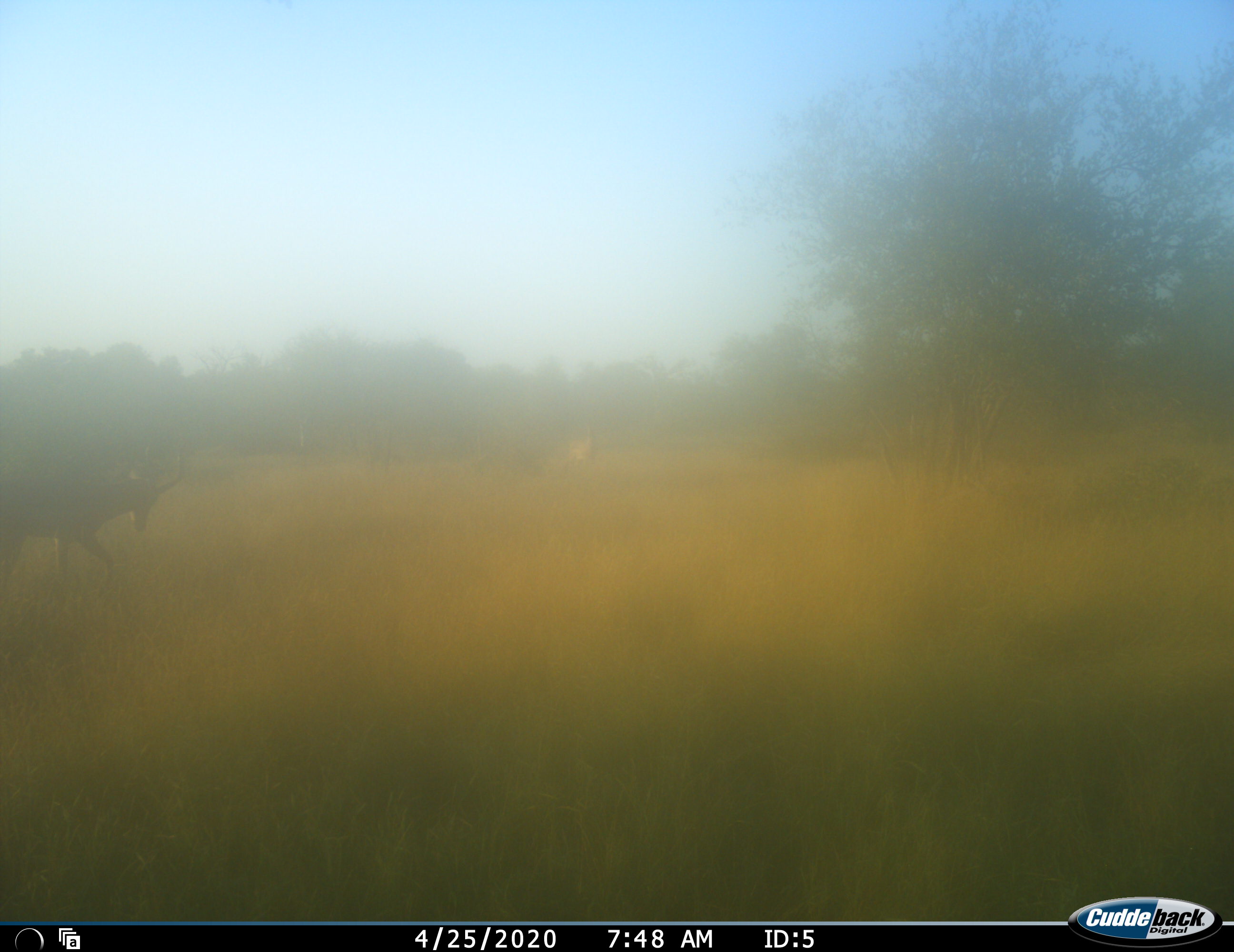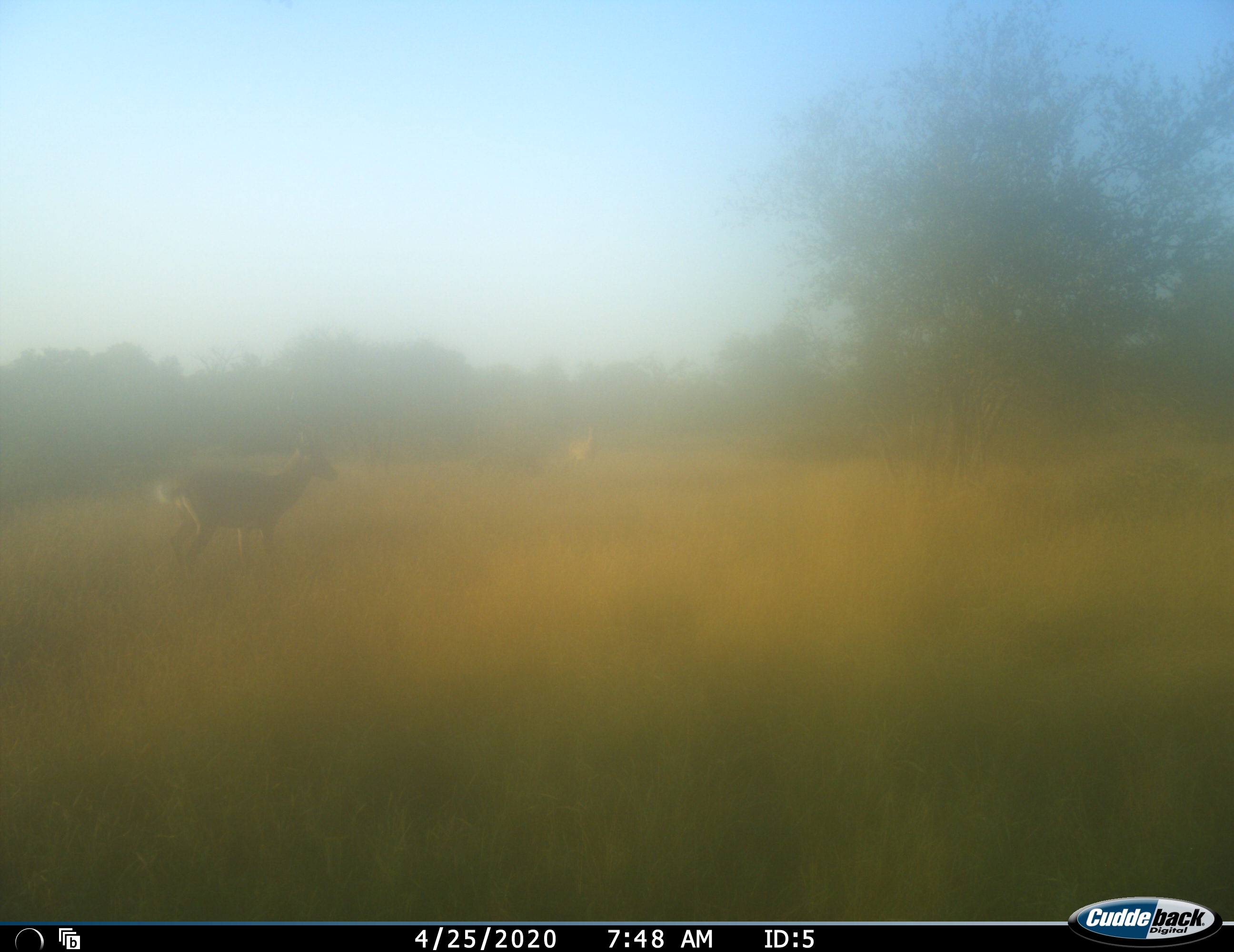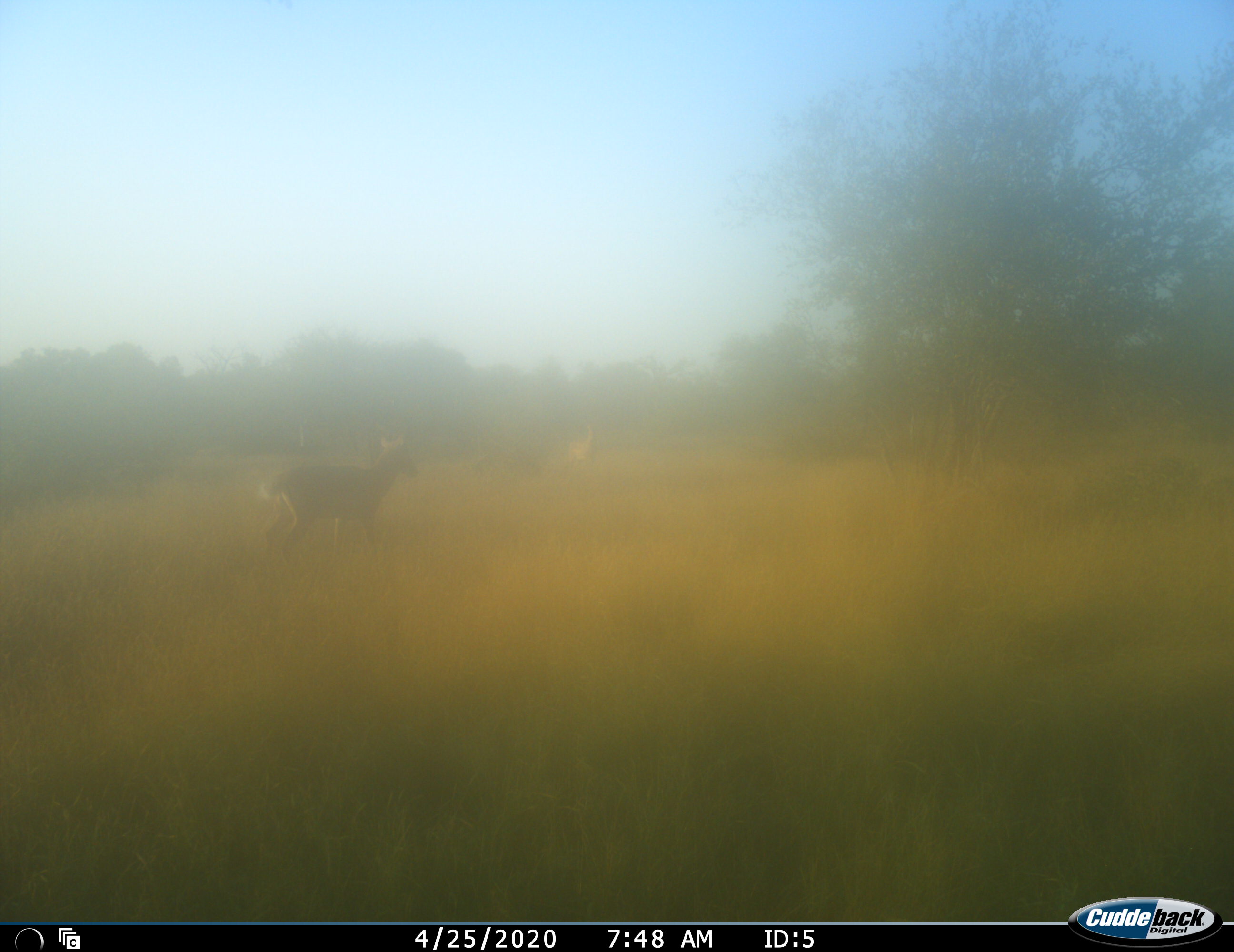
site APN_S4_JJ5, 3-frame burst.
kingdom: Animalia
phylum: Chordata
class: Mammalia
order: Artiodactyla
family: Bovidae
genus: Aepyceros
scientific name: Aepyceros melampus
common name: impala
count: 2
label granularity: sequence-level